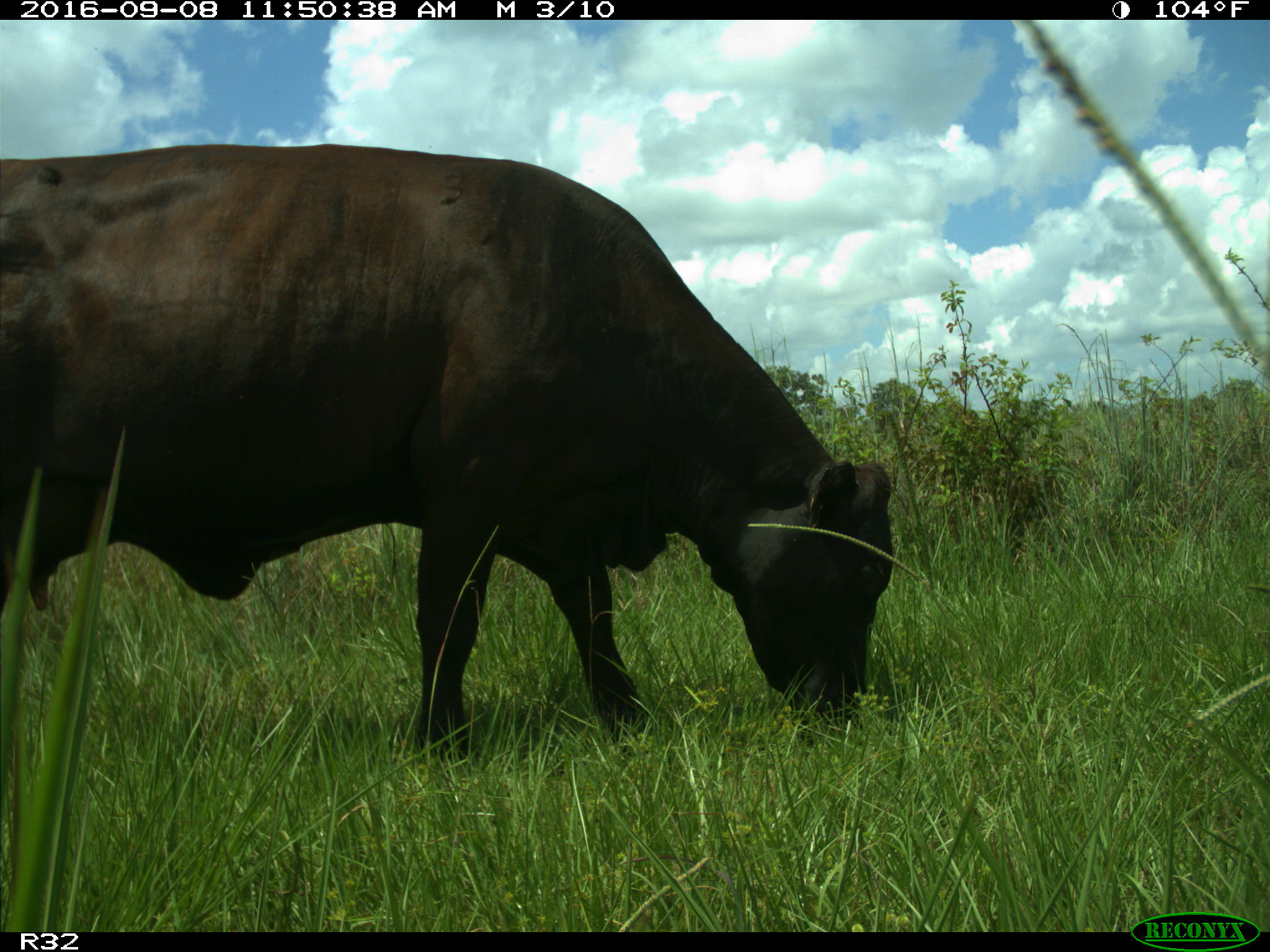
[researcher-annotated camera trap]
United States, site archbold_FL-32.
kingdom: Animalia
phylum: Chordata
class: Mammalia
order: Artiodactyla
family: Bovidae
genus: Bos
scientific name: Bos taurus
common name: domestic cow